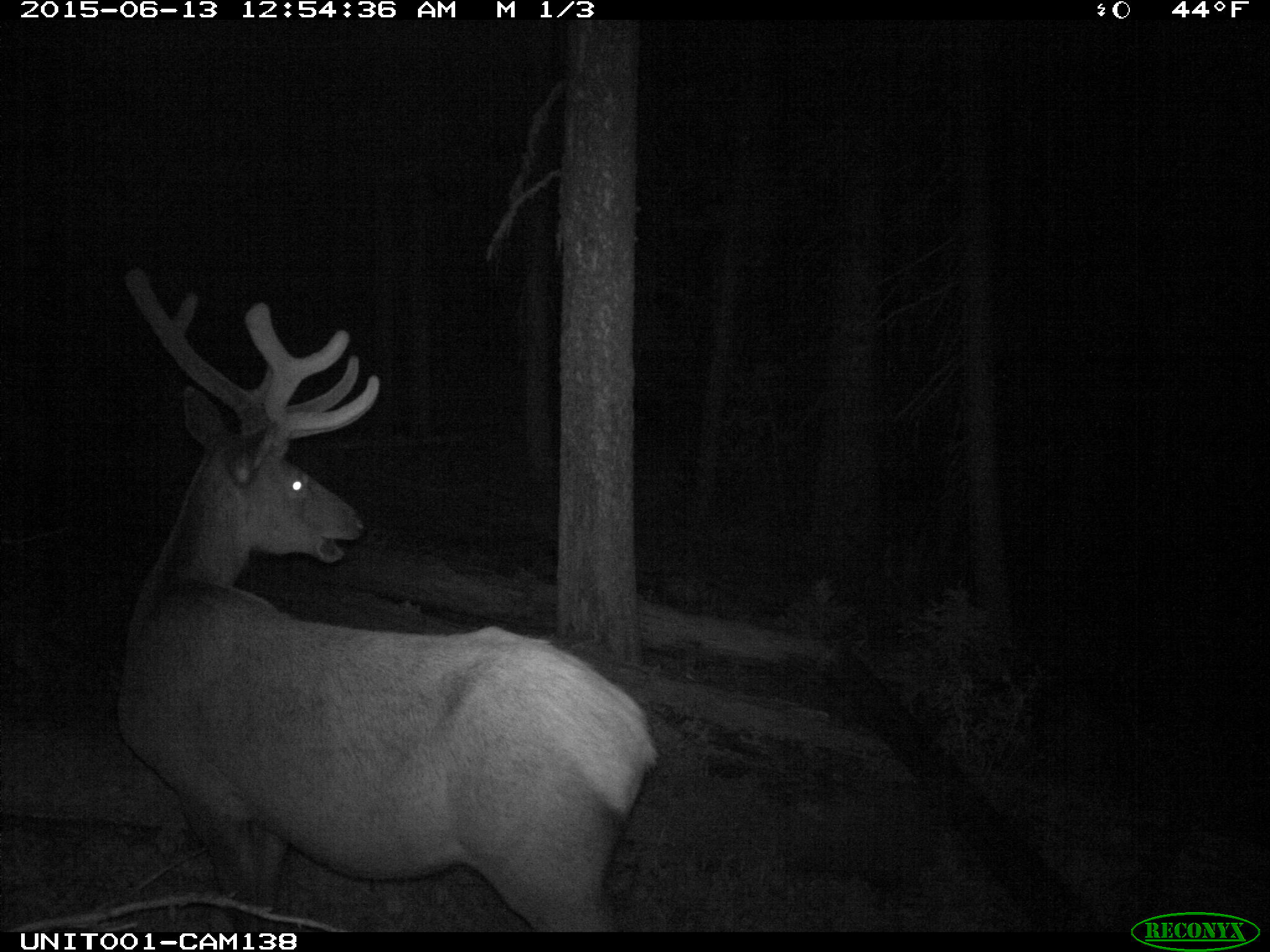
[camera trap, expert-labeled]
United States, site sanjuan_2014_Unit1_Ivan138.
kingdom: Animalia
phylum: Chordata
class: Mammalia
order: Artiodactyla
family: Cervidae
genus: Cervus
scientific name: Cervus elaphus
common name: red deer